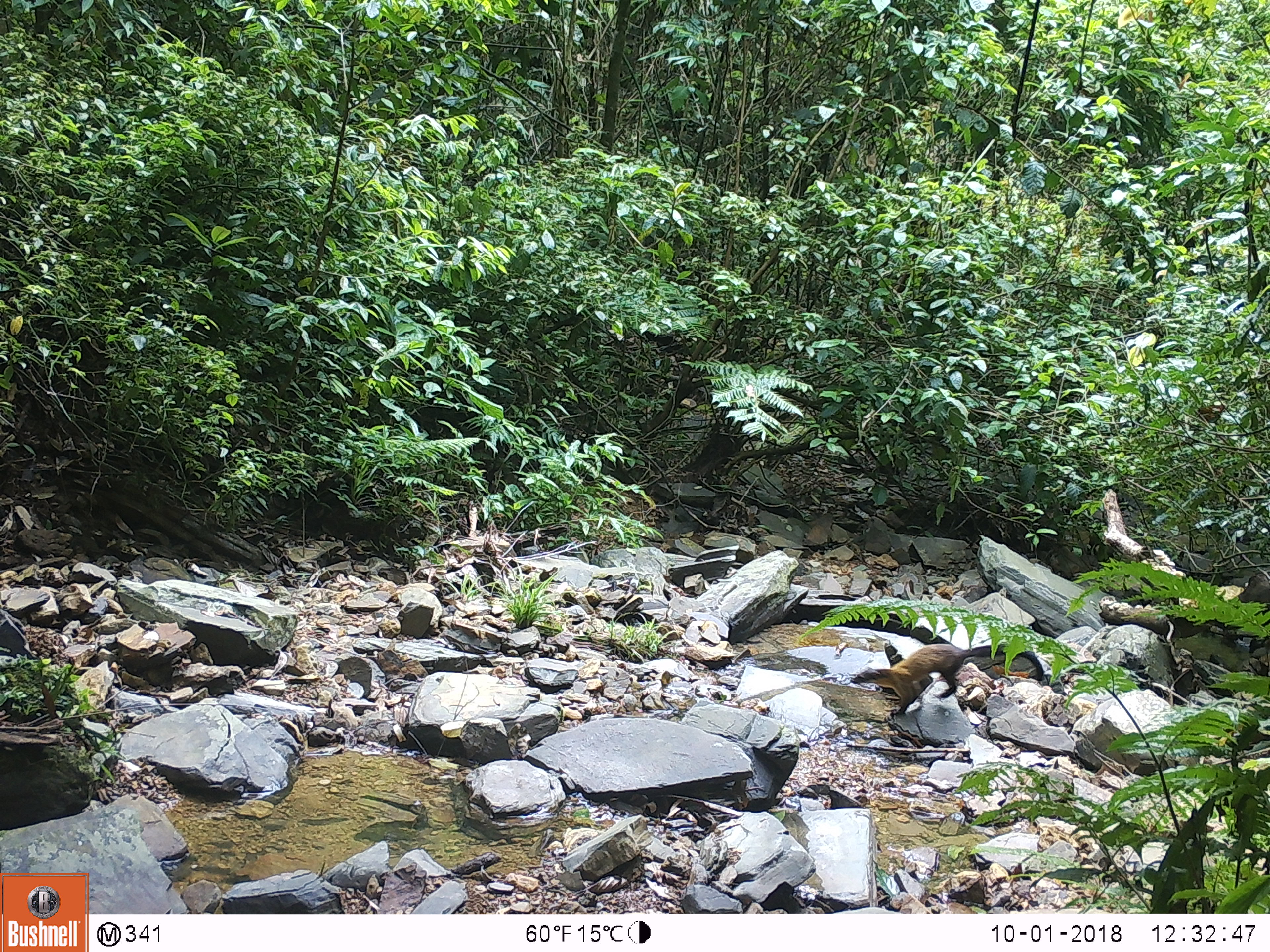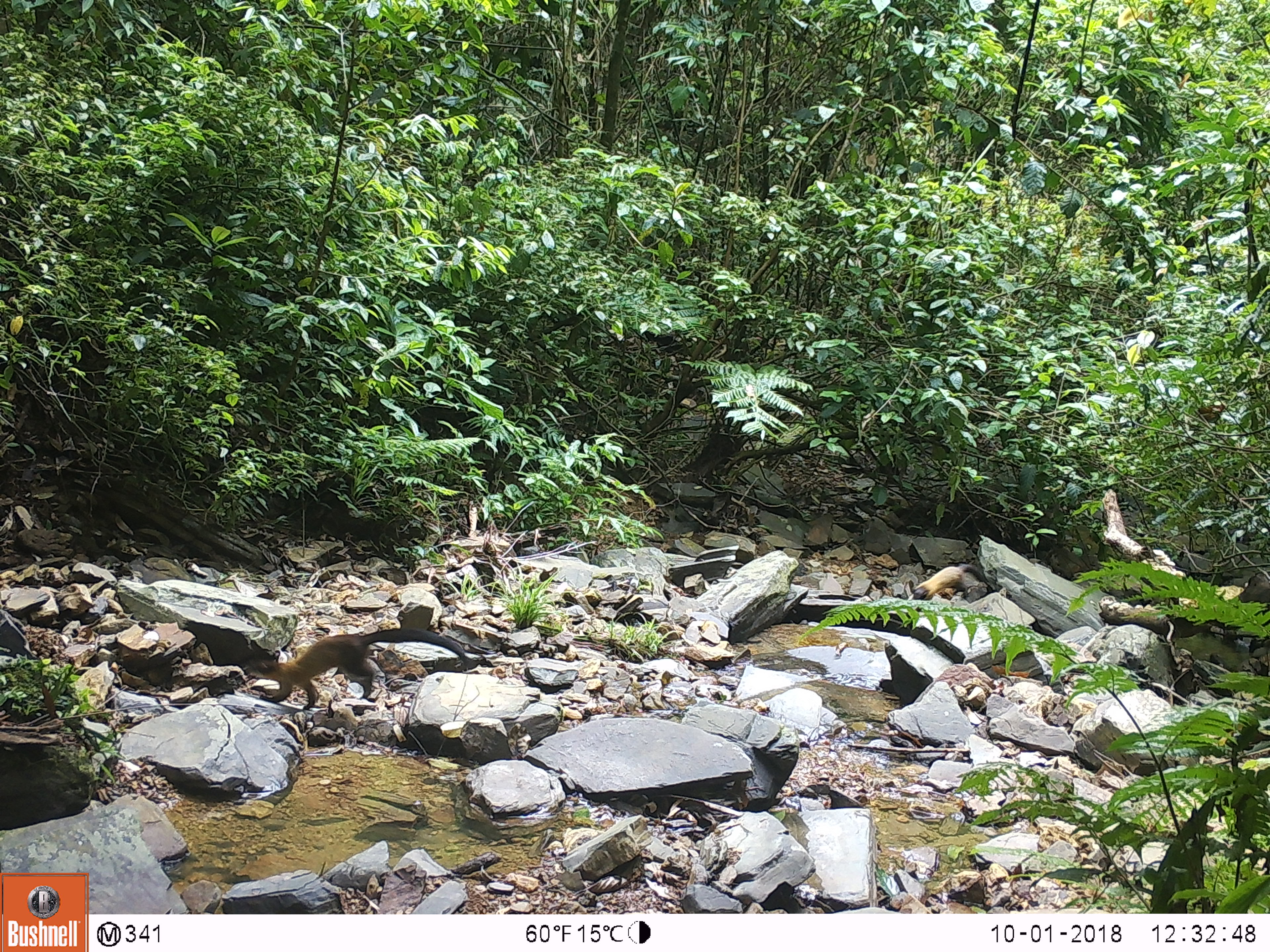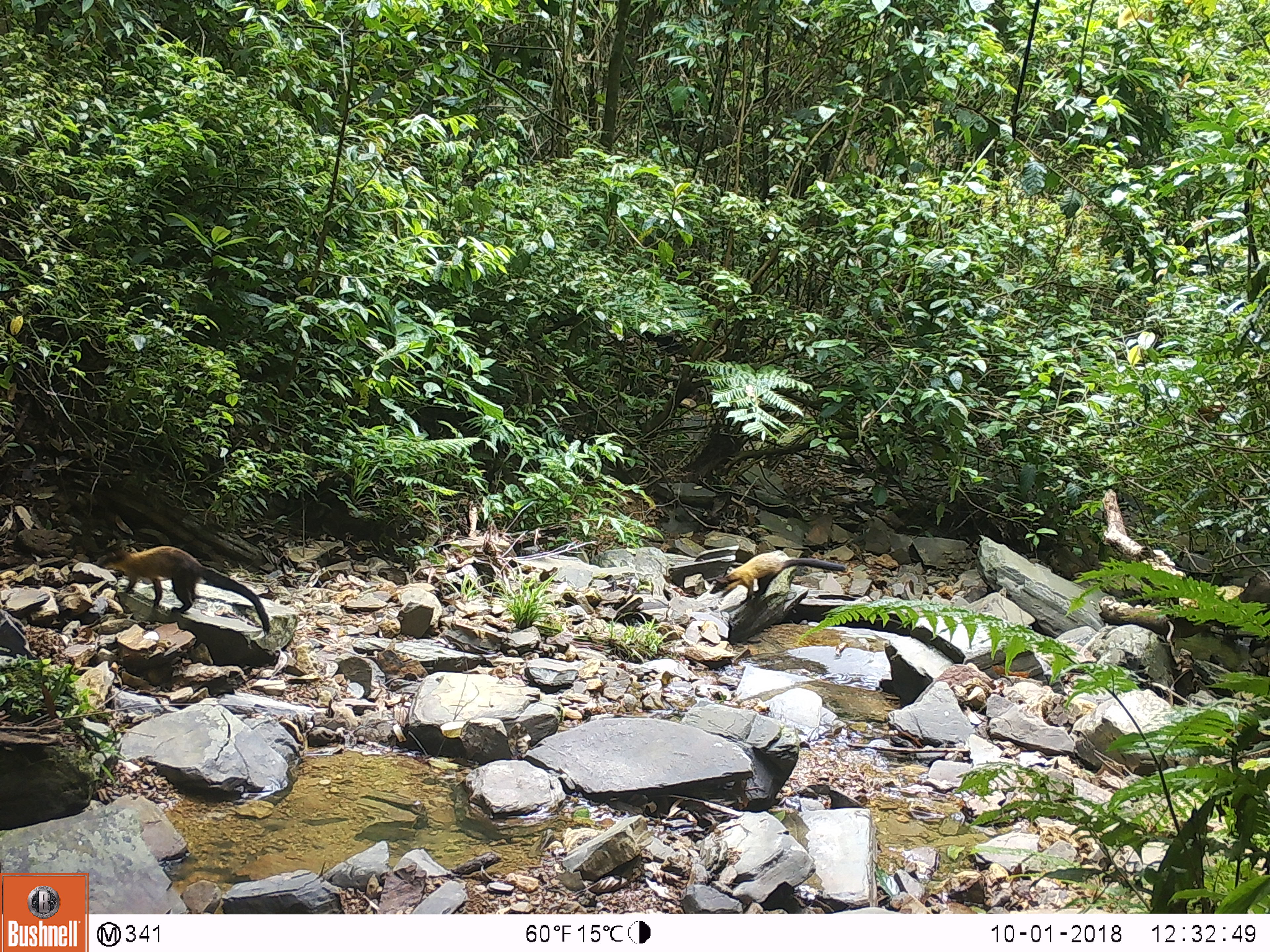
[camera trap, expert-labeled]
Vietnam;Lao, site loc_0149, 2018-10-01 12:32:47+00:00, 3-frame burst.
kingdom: Animalia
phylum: Chordata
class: Mammalia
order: Carnivora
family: Mustelidae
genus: Martes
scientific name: Martes flavigula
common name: yellow-throated marten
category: yellow throated marten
Yellow throated marten (yellow-throated marten) (Martes flavigula). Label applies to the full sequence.